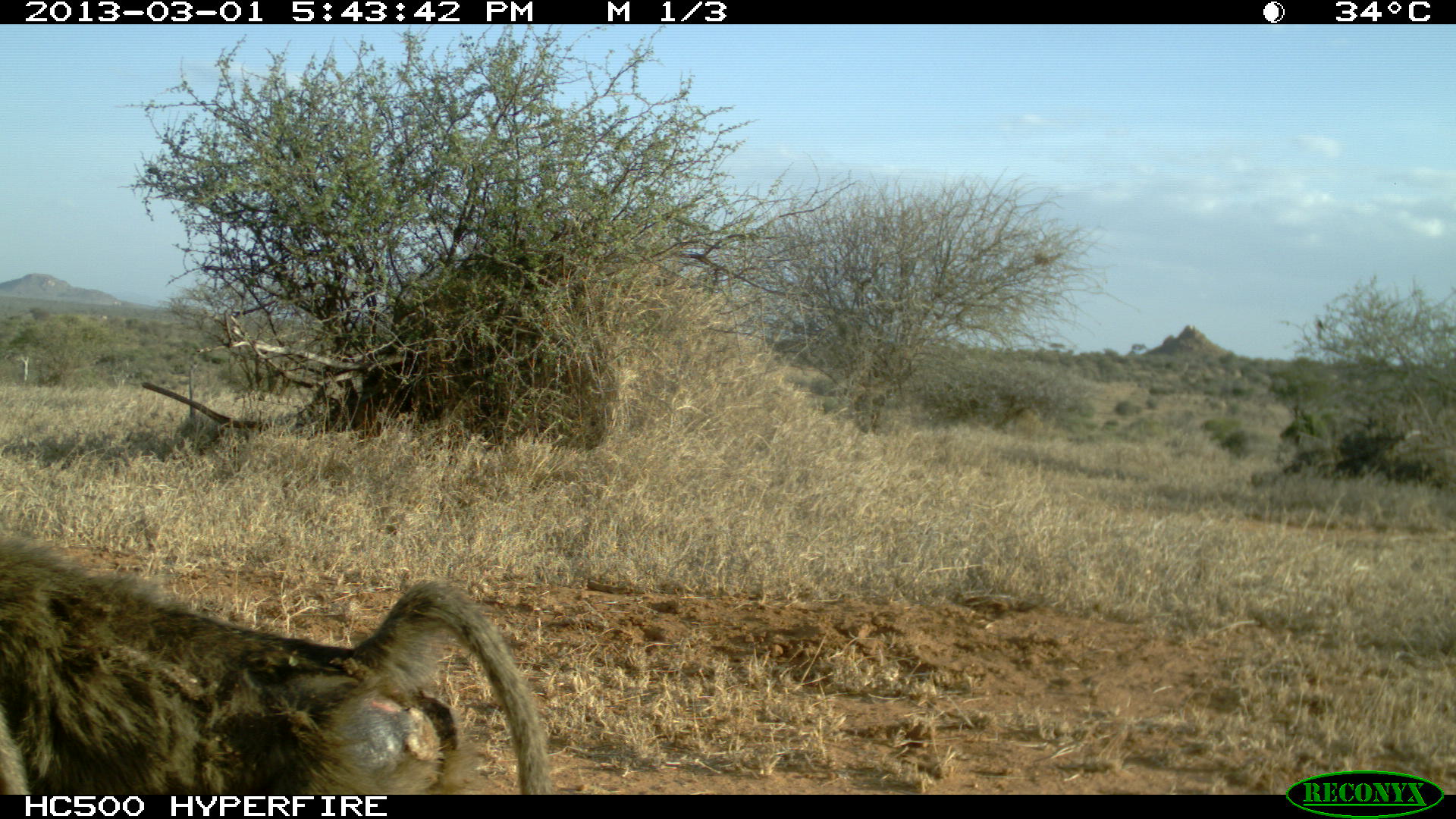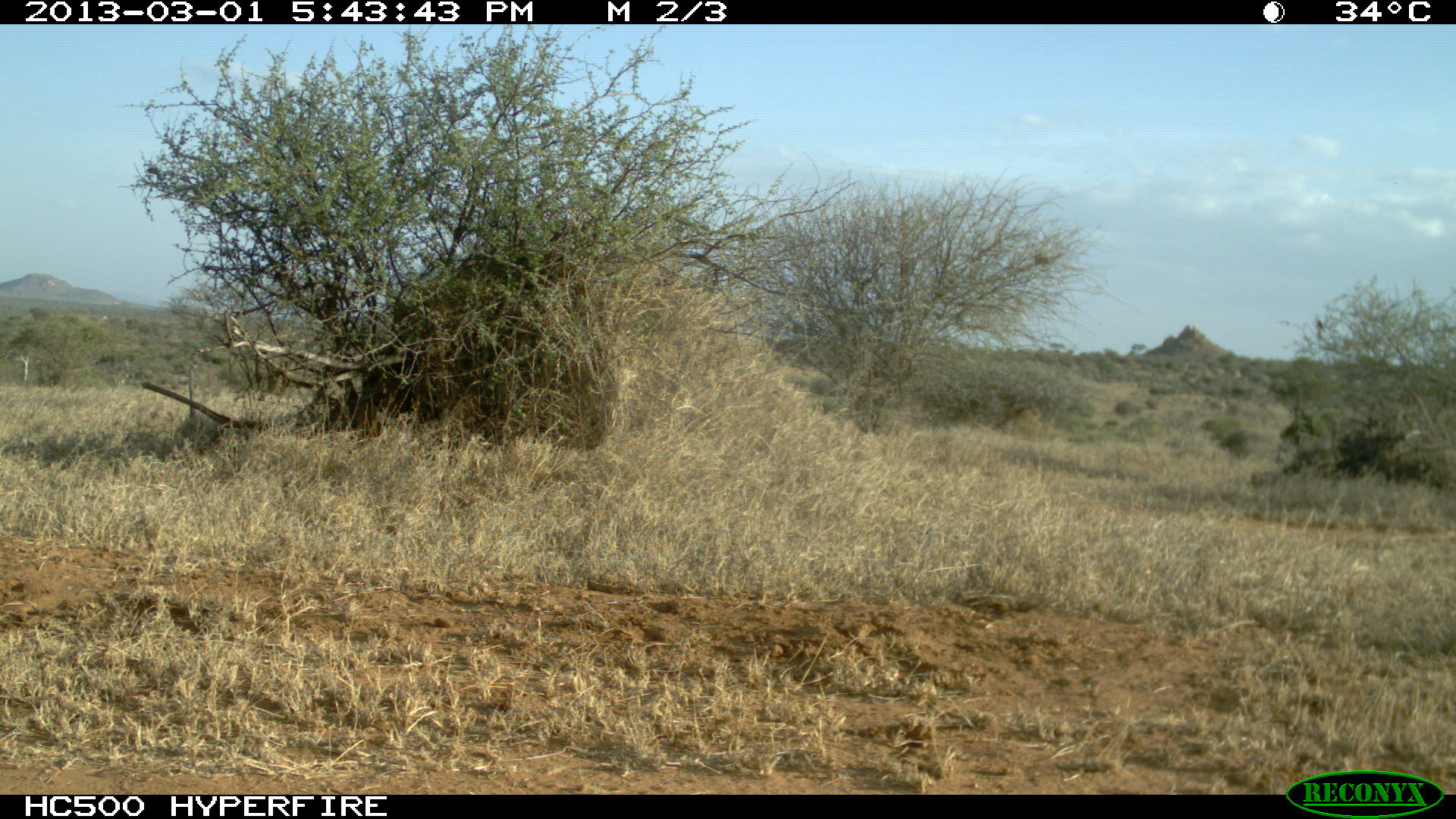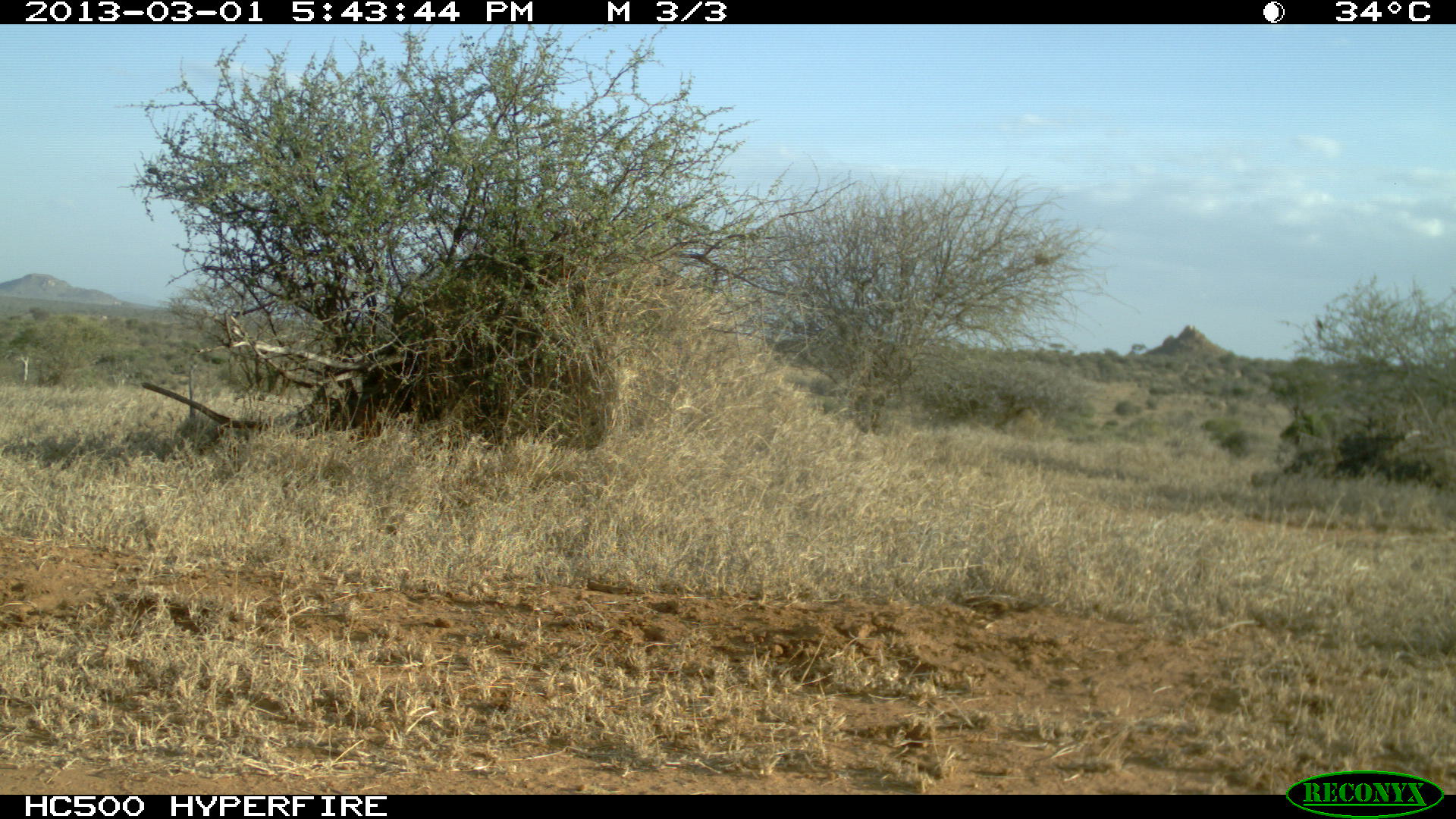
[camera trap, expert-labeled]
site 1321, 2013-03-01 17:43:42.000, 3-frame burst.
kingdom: Animalia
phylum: Chordata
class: Mammalia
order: Primates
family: Cercopithecidae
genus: Papio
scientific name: Papio anubis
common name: olive baboon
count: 1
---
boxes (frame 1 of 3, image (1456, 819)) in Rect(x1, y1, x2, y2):
papio anubis: Rect(0, 534, 554, 798)